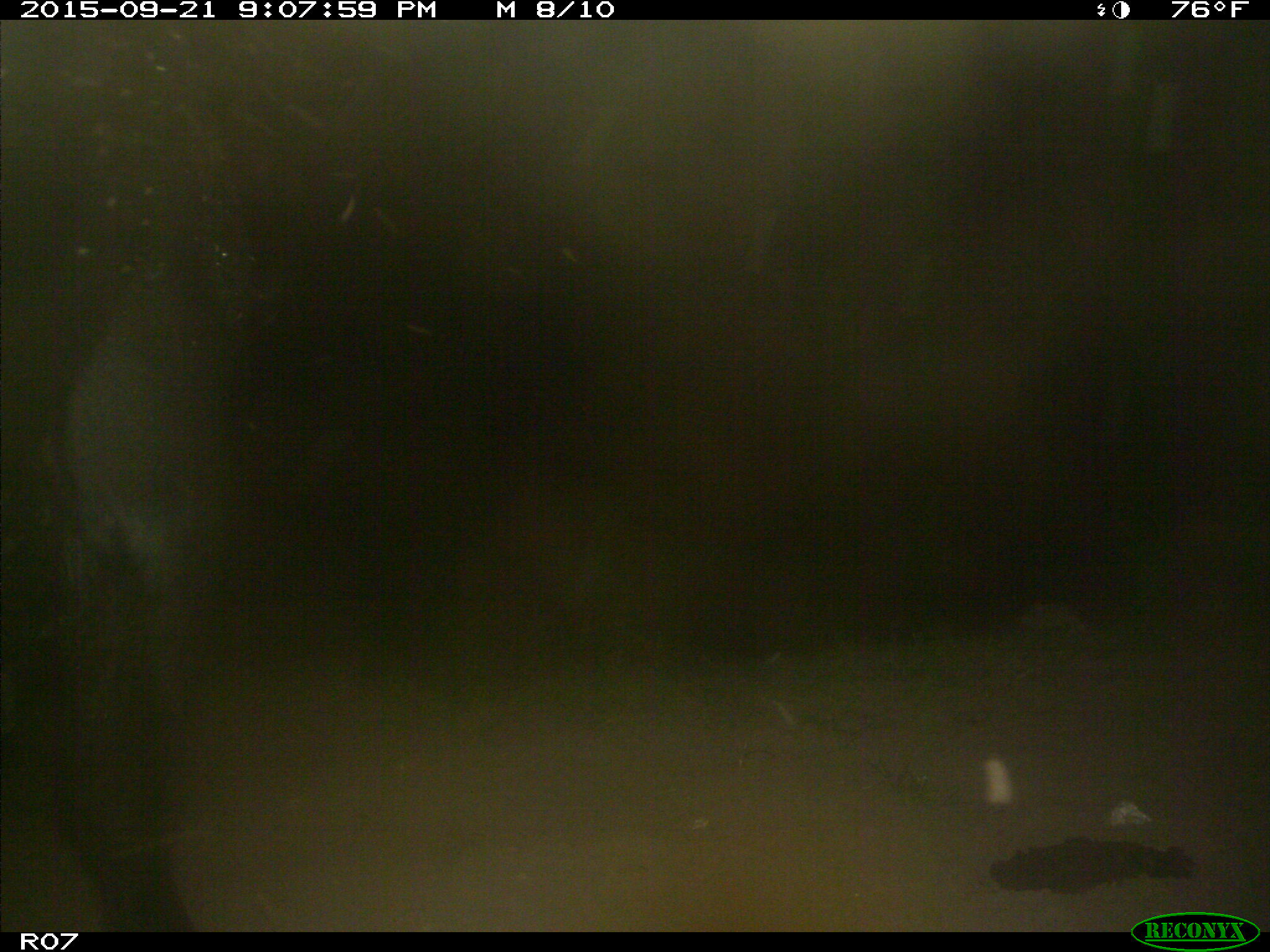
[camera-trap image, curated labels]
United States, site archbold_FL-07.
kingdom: Animalia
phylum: Chordata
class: Mammalia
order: Artiodactyla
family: Bovidae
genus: Bos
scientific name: Bos taurus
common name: domestic cow